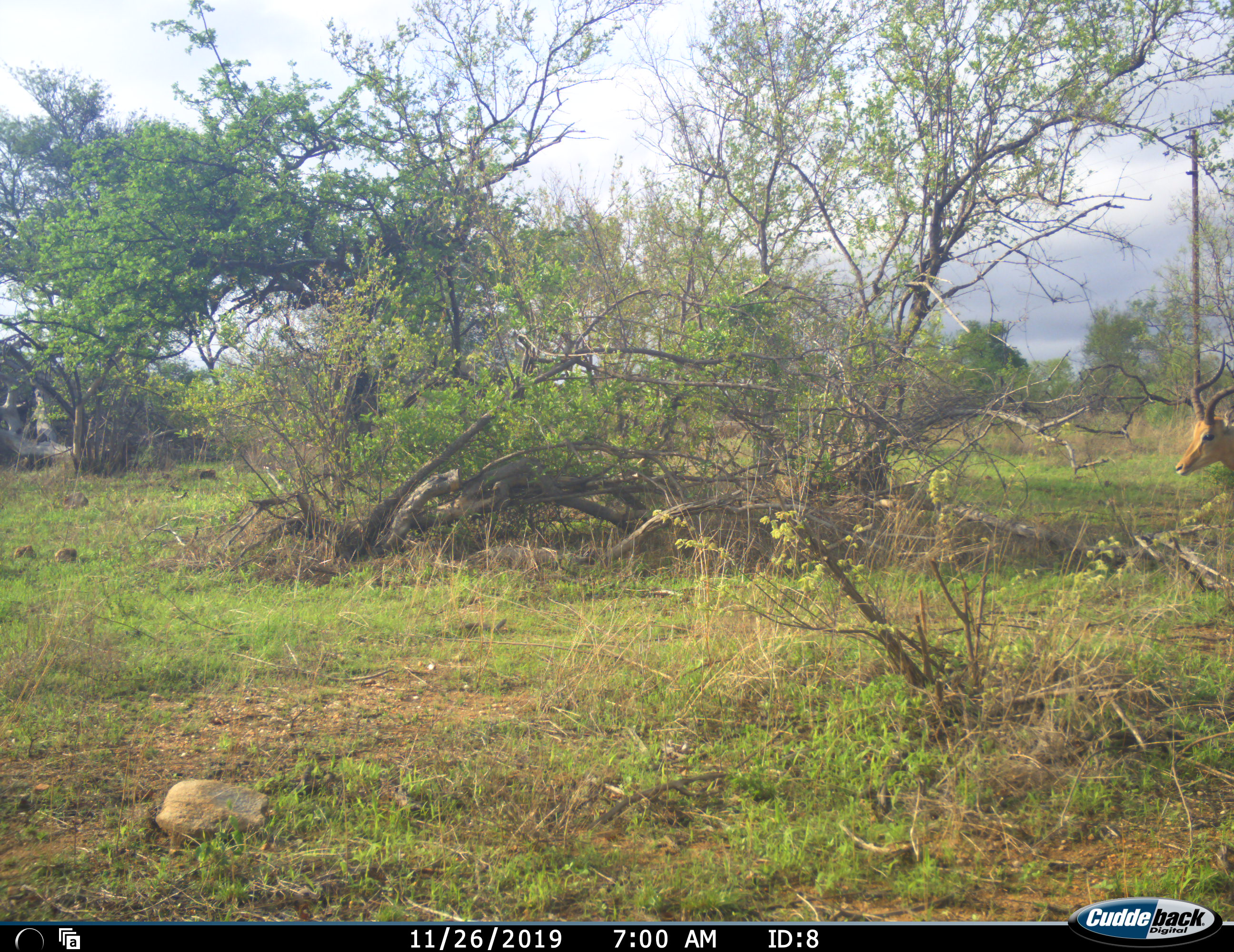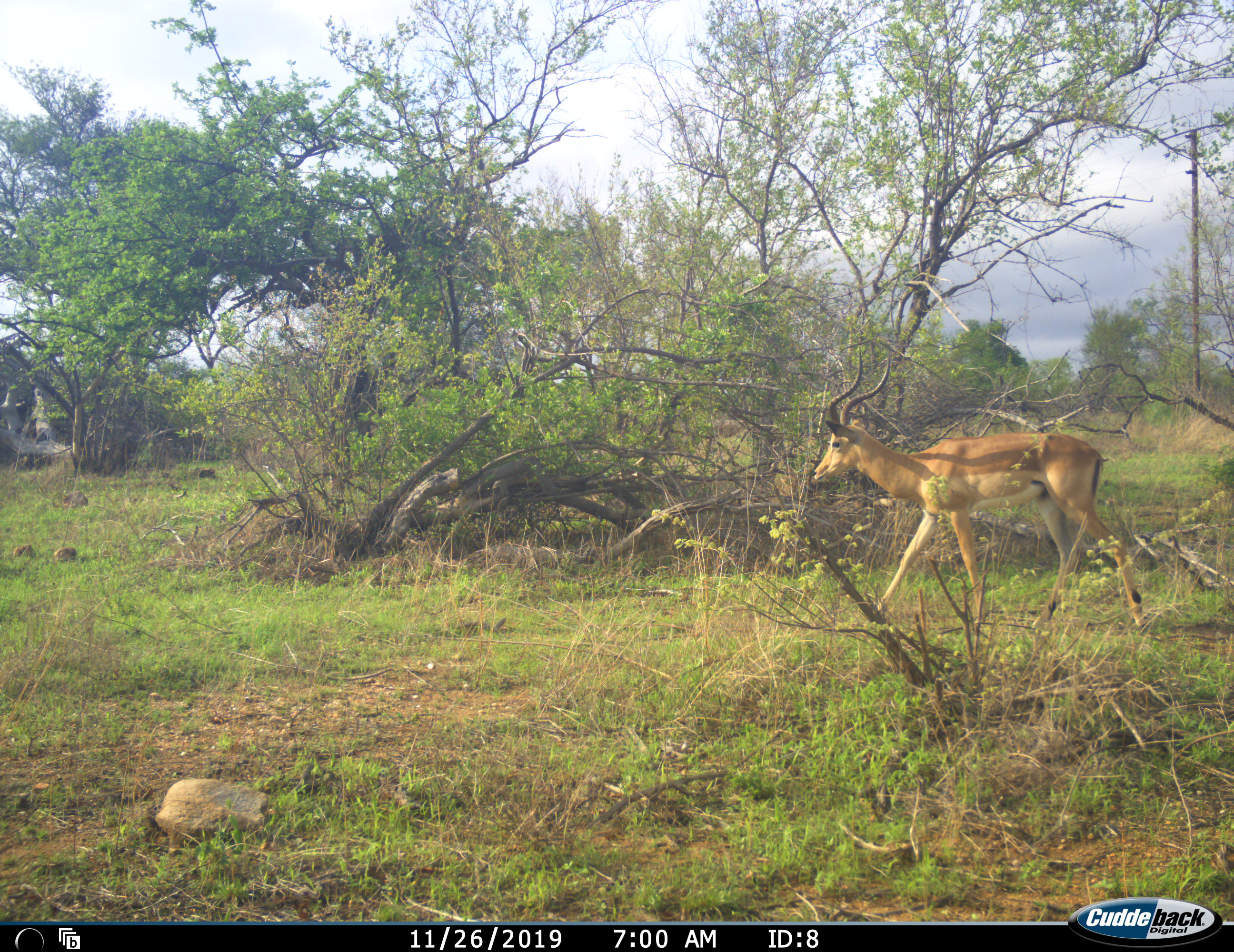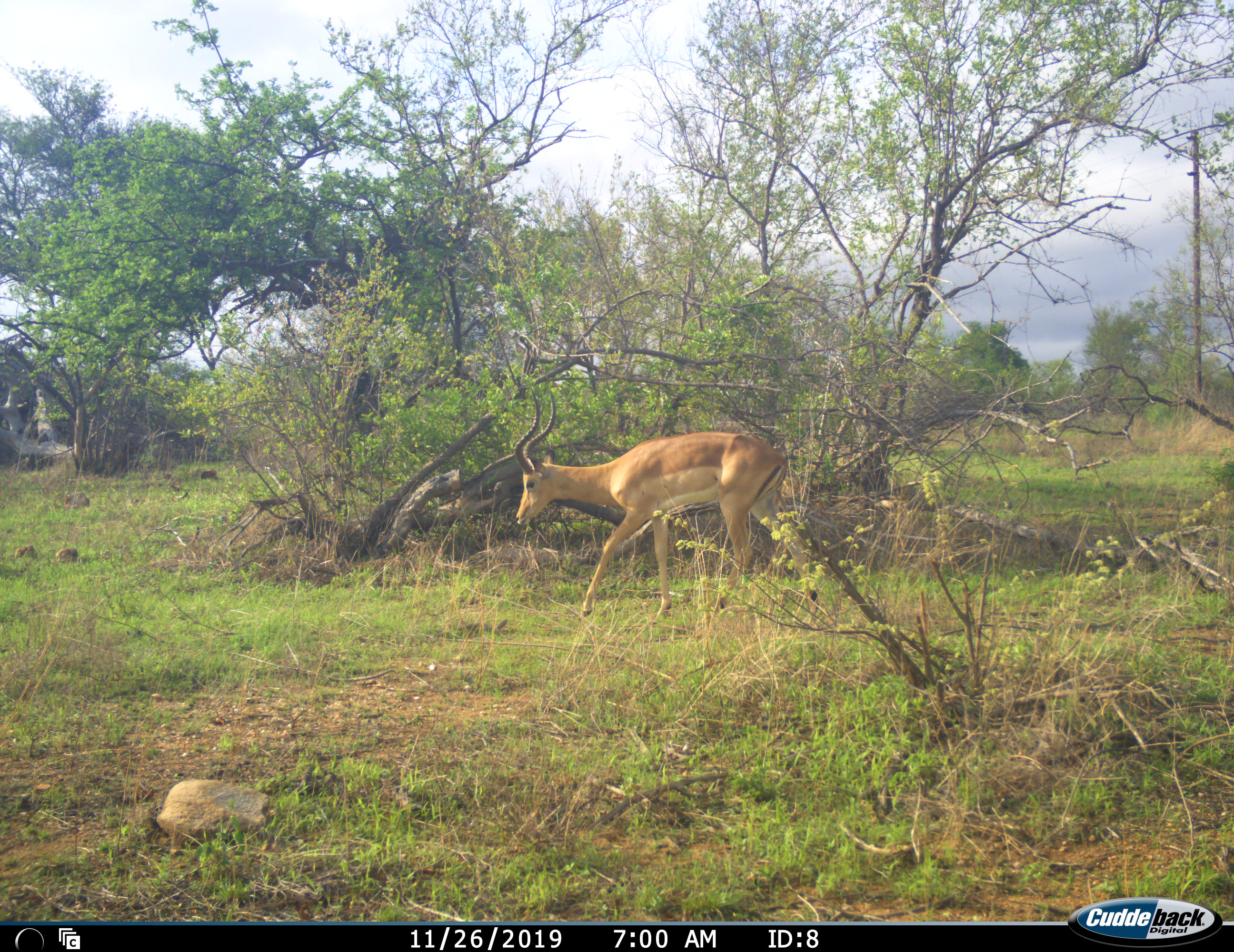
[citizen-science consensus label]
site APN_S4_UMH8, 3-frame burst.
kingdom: Animalia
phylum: Chordata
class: Mammalia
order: Artiodactyla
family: Bovidae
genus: Aepyceros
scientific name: Aepyceros melampus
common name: impala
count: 1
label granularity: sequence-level